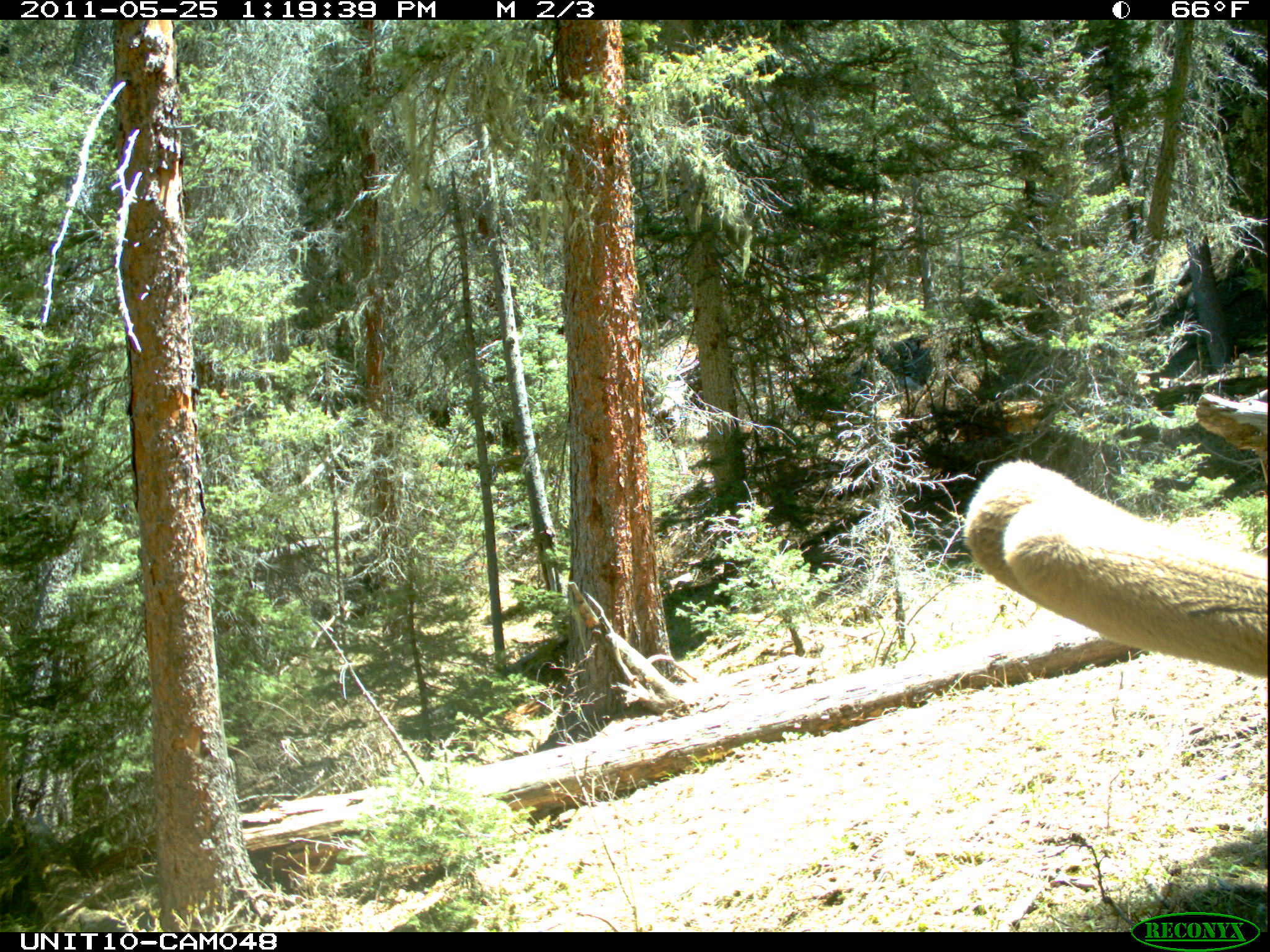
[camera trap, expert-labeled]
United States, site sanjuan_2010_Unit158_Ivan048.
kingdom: Animalia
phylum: Chordata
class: Mammalia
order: Artiodactyla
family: Cervidae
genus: Cervus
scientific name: Cervus elaphus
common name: red deer